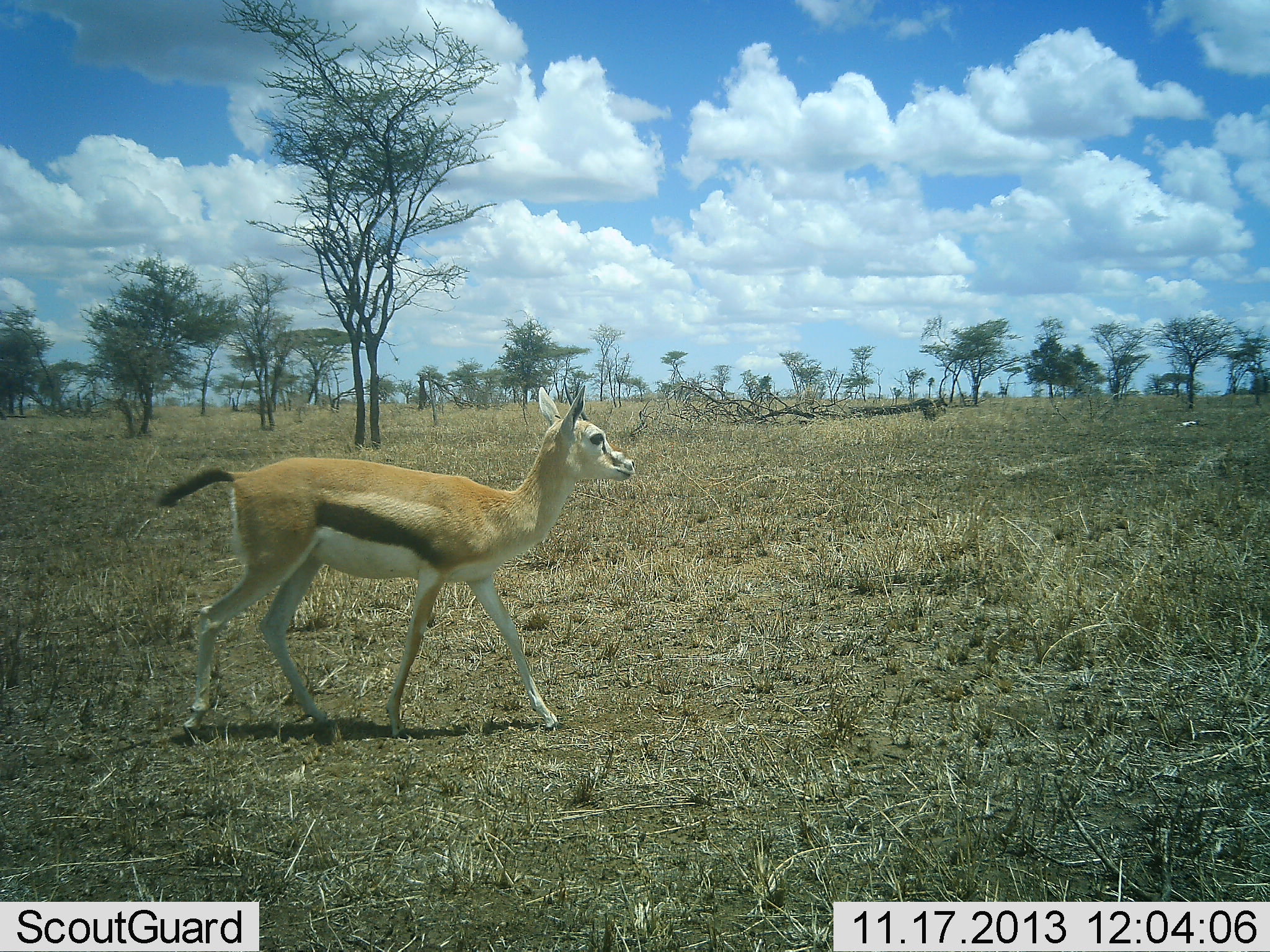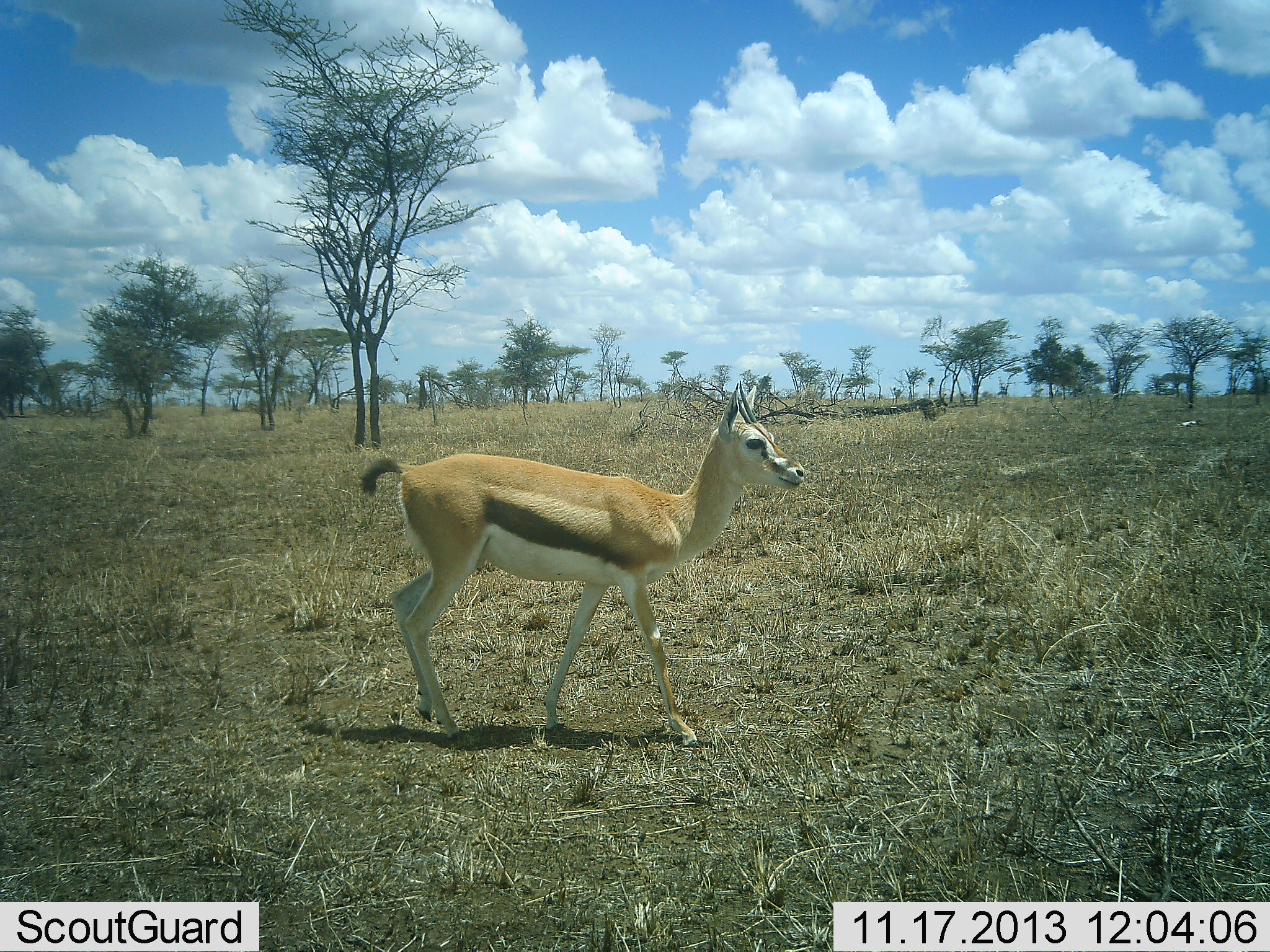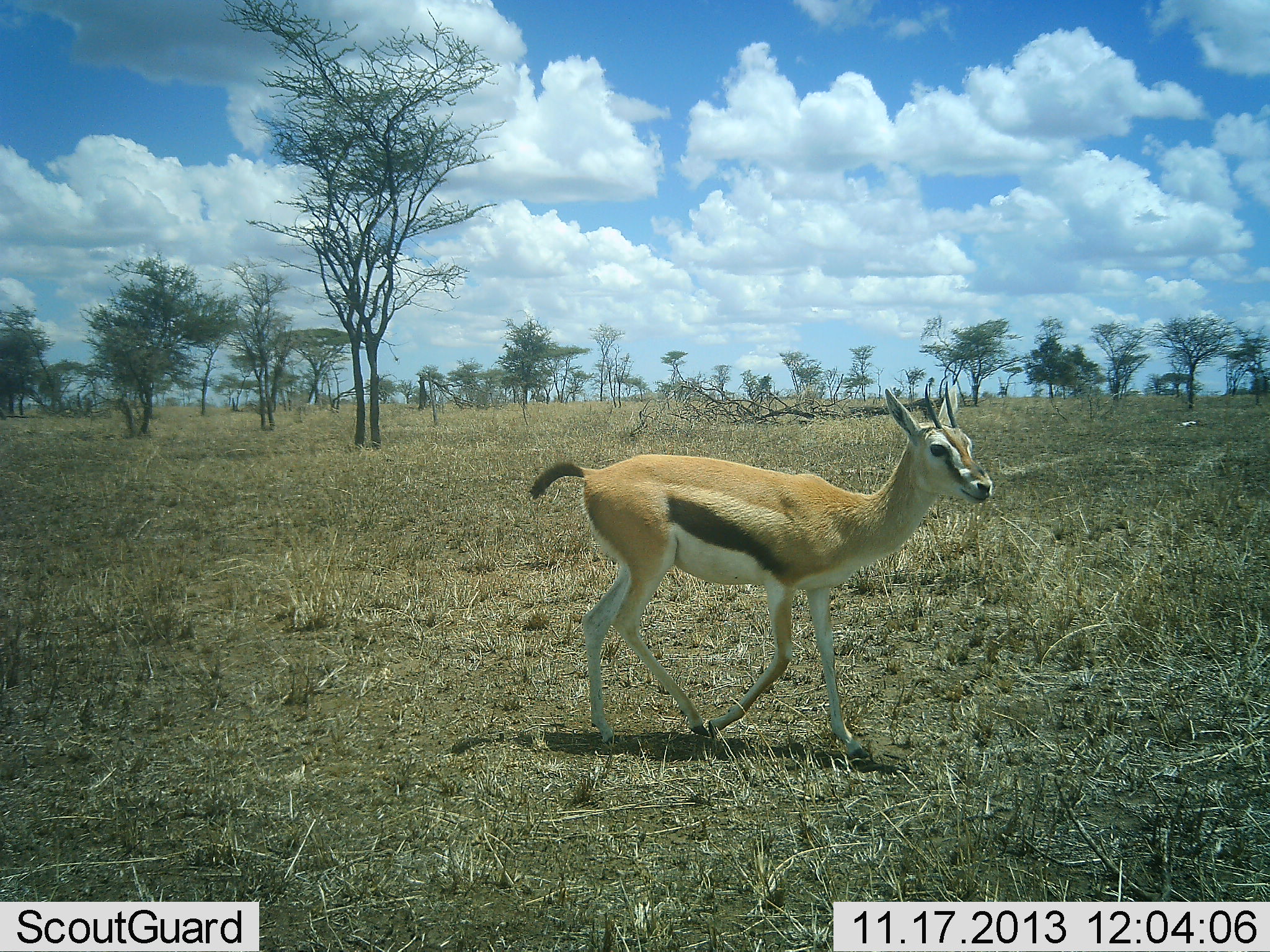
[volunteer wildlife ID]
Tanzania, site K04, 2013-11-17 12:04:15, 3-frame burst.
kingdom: Animalia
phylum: Chordata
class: Mammalia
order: Artiodactyla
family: Bovidae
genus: Eudorcas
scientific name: Eudorcas thomsonii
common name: thomson's gazelle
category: gazellethomsons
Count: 1.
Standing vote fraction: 7%.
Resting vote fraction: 0%.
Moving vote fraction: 93%.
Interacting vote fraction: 0%.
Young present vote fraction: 2%.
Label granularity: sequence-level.